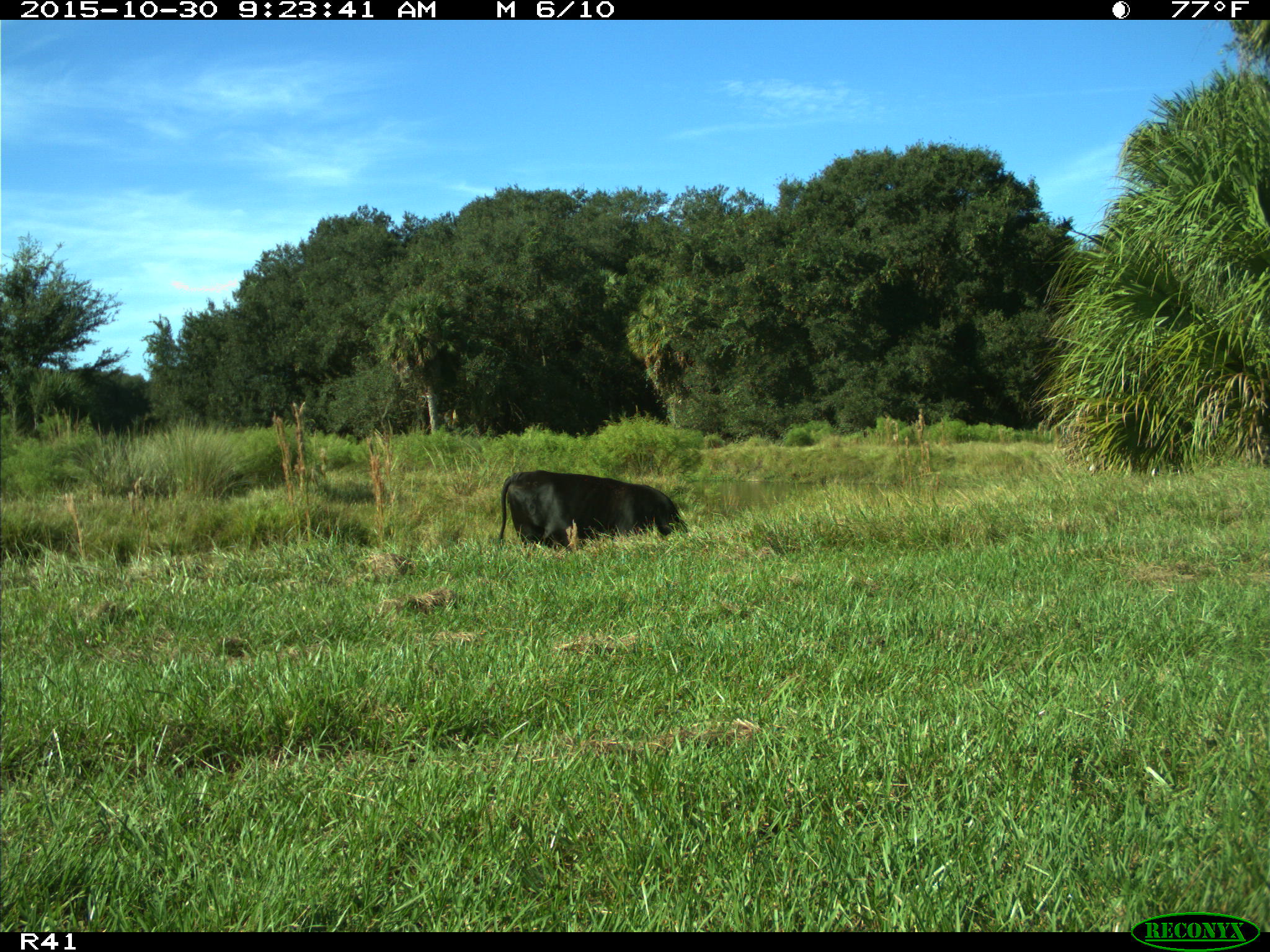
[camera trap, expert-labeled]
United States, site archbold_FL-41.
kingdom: Animalia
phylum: Chordata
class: Mammalia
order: Artiodactyla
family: Bovidae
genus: Bos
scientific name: Bos taurus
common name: domestic cow